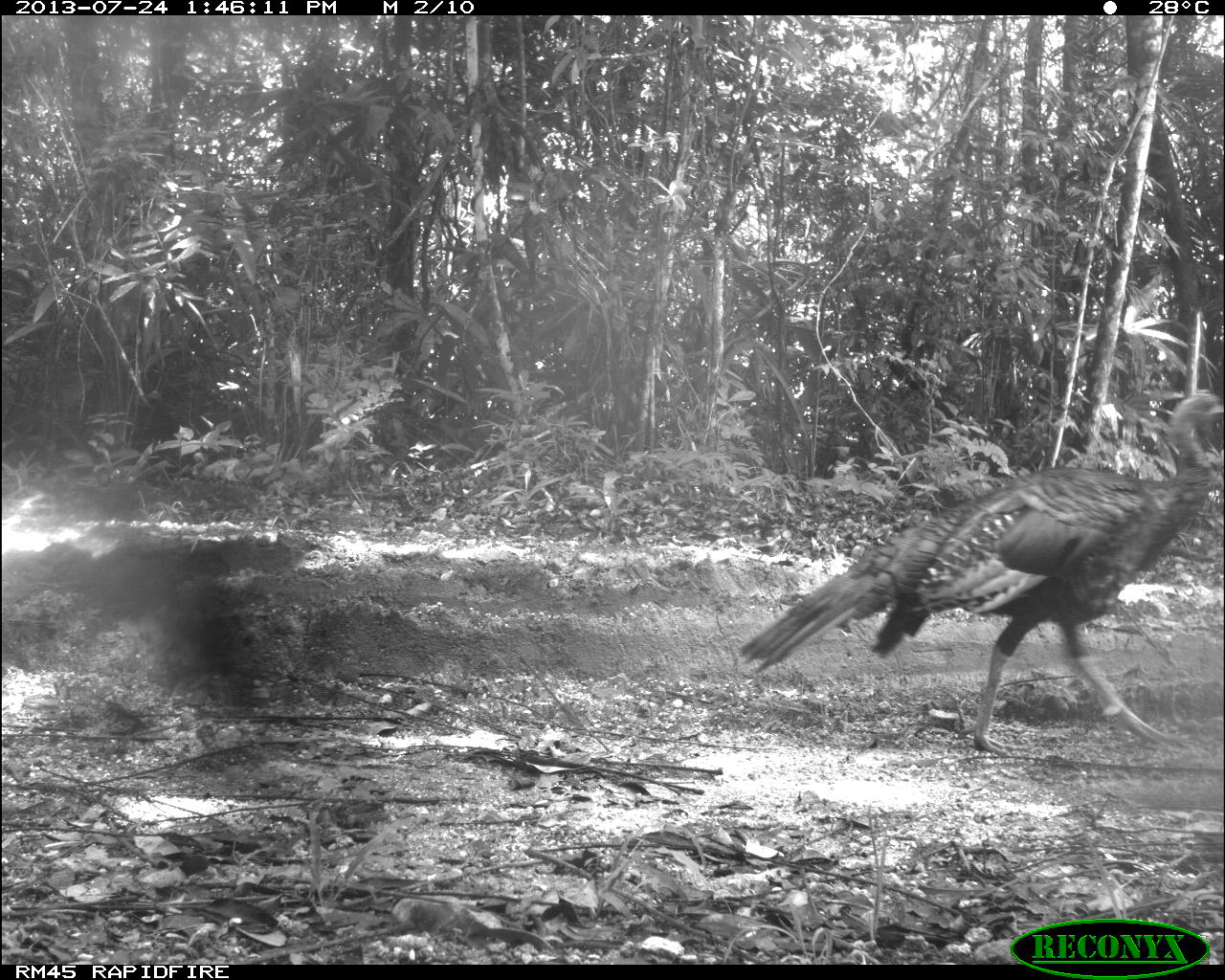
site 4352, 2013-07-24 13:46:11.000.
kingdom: Animalia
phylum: Chordata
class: Aves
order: Galliformes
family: Phasianidae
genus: Meleagris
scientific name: Meleagris ocellata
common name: ocellated turkey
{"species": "Meleagris ocellata (ocellated turkey)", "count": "1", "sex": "female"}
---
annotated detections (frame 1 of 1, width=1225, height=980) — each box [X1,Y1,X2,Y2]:
meleagris ocellata: [734,387,1219,756]